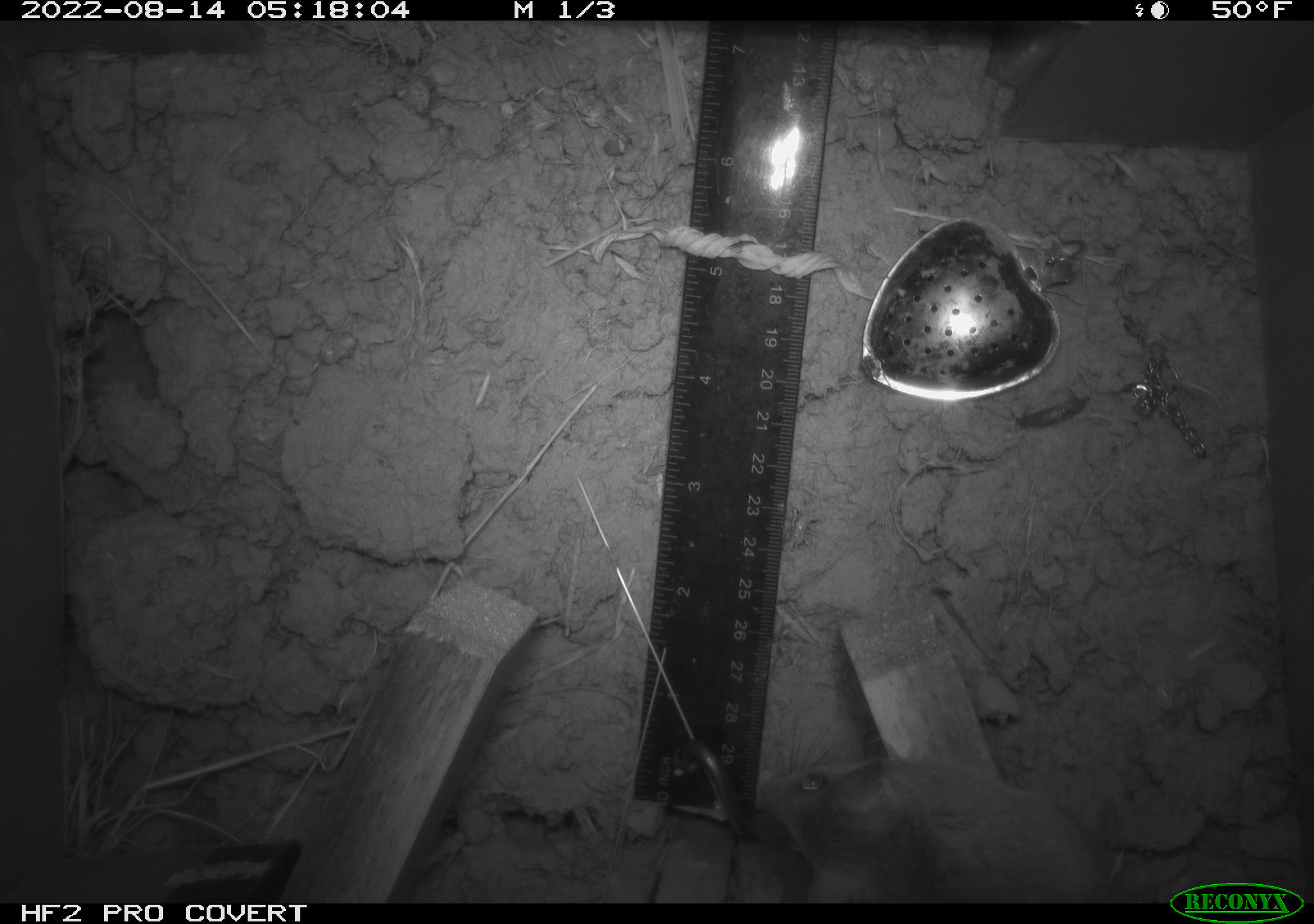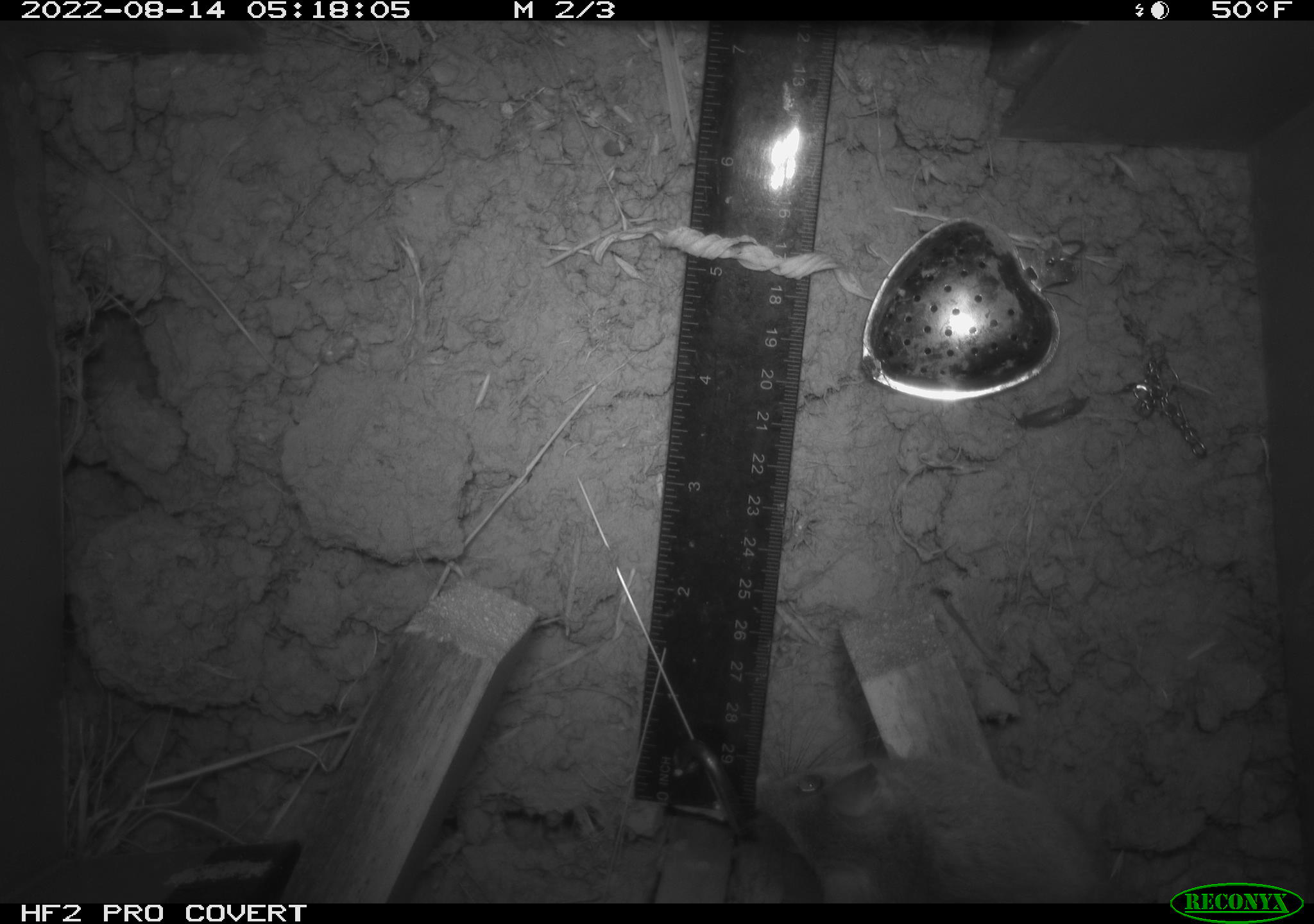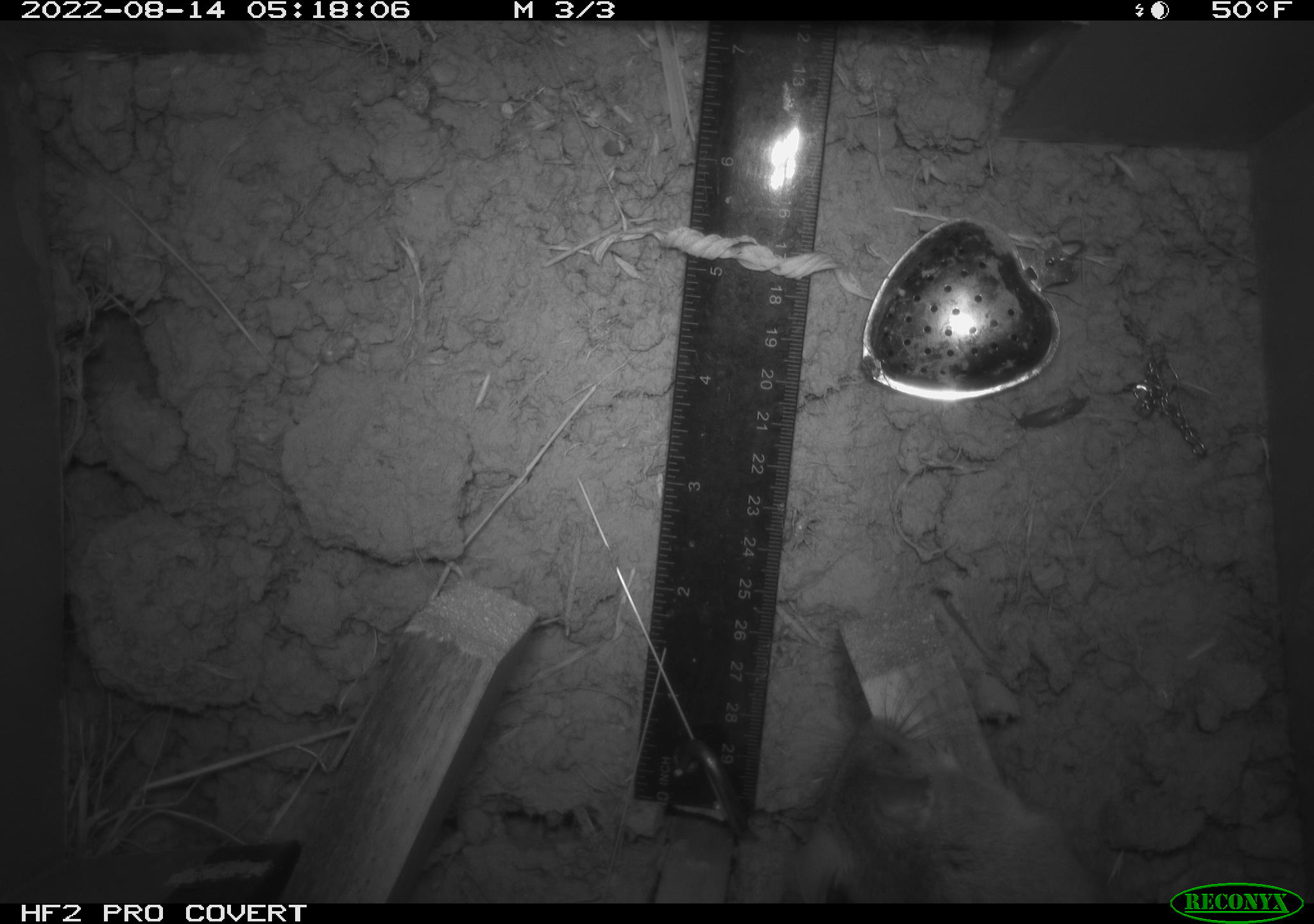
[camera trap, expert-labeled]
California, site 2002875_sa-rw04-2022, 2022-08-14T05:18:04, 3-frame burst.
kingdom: Animalia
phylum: Chordata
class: Mammalia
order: Rodentia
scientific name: Rodentia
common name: mouse species